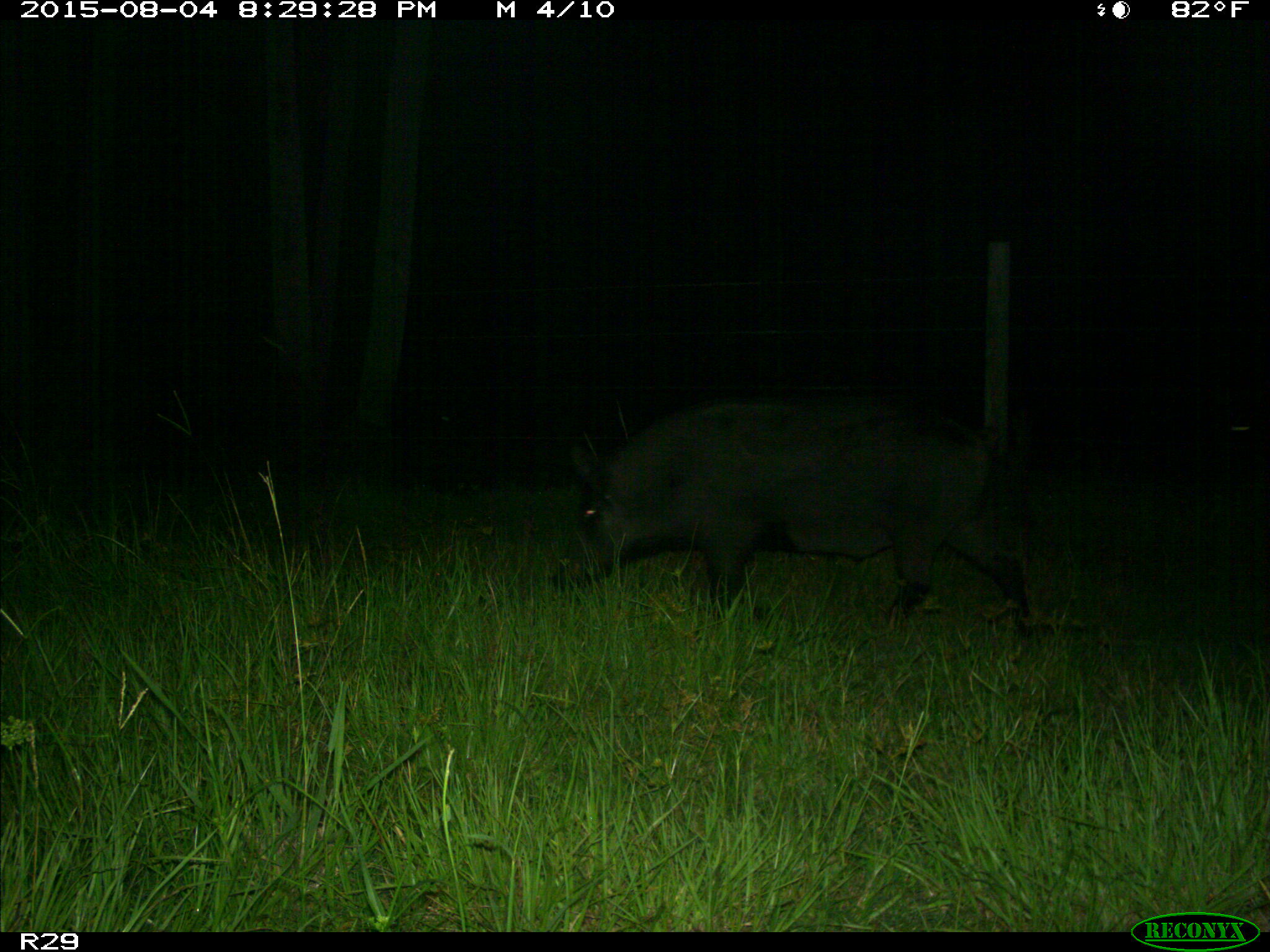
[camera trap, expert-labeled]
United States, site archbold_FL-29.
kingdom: Animalia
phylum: Chordata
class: Mammalia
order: Artiodactyla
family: Suidae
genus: Sus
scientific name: Sus scrofa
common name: wild boar